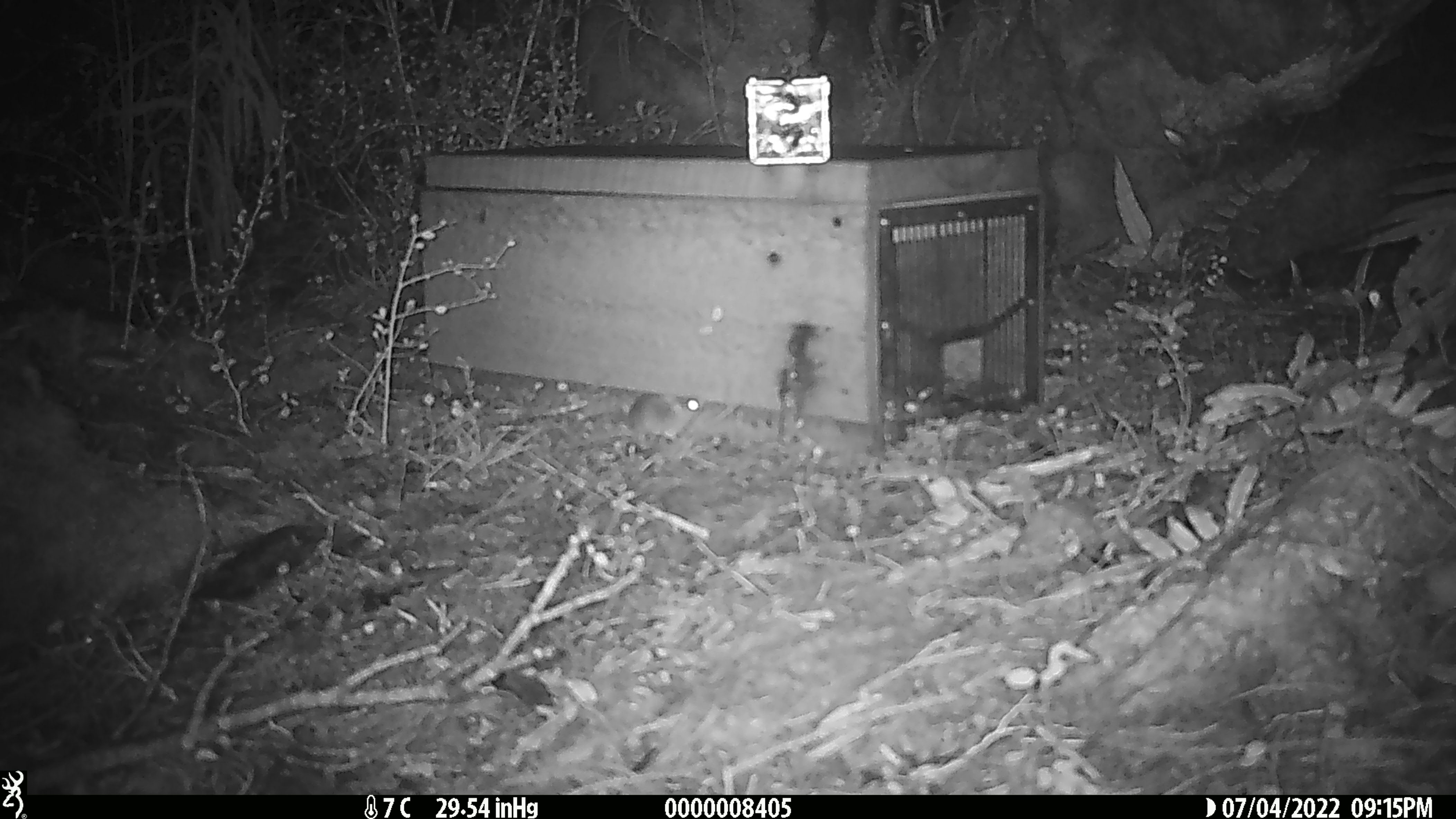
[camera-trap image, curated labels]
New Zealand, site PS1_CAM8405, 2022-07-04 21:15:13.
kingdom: Animalia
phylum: Chordata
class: Mammalia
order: Rodentia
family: Muridae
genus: Mus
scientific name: Mus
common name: mouse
Mouse (Mus).